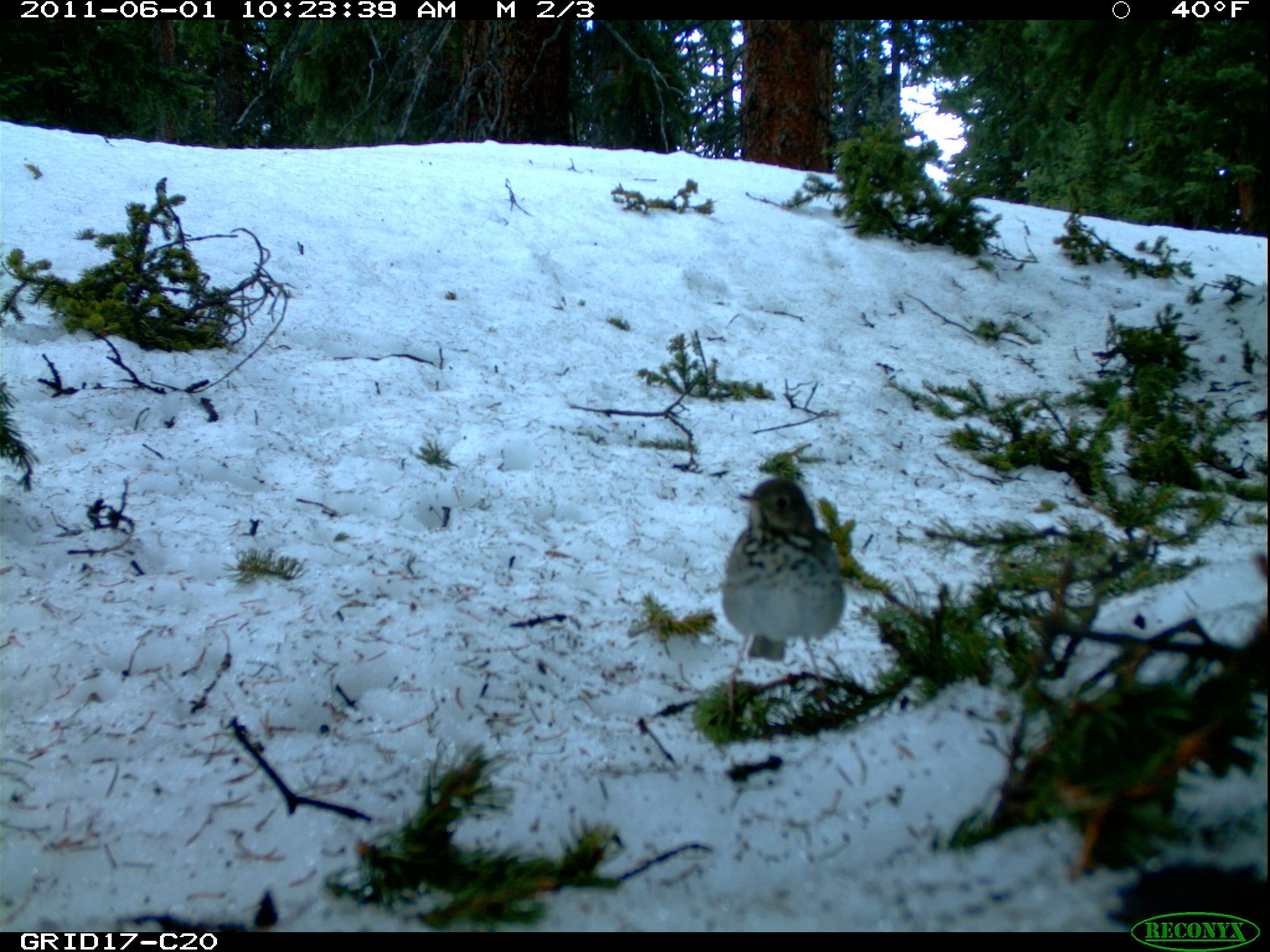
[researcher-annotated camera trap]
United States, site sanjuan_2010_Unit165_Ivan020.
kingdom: Animalia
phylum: Chordata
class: Aves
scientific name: Aves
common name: birds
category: unidentified bird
Unidentified bird (birds) (Aves).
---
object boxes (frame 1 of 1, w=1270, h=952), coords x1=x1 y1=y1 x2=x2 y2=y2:
animal: x1=720 y1=475 x2=846 y2=716